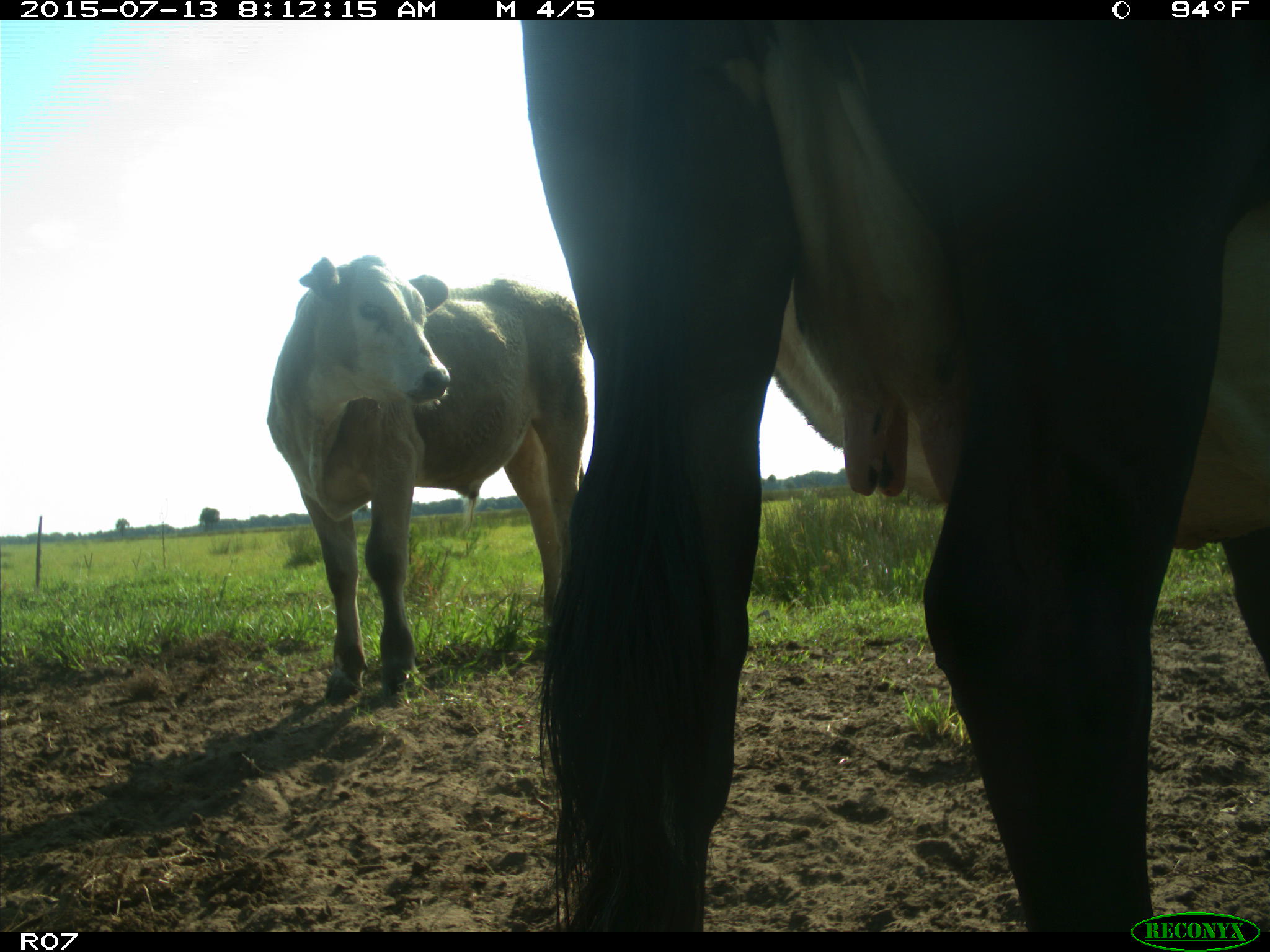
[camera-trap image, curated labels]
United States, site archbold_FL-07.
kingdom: Animalia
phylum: Chordata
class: Mammalia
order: Artiodactyla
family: Bovidae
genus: Bos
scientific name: Bos taurus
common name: domestic cow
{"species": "Bos taurus (domestic cow)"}